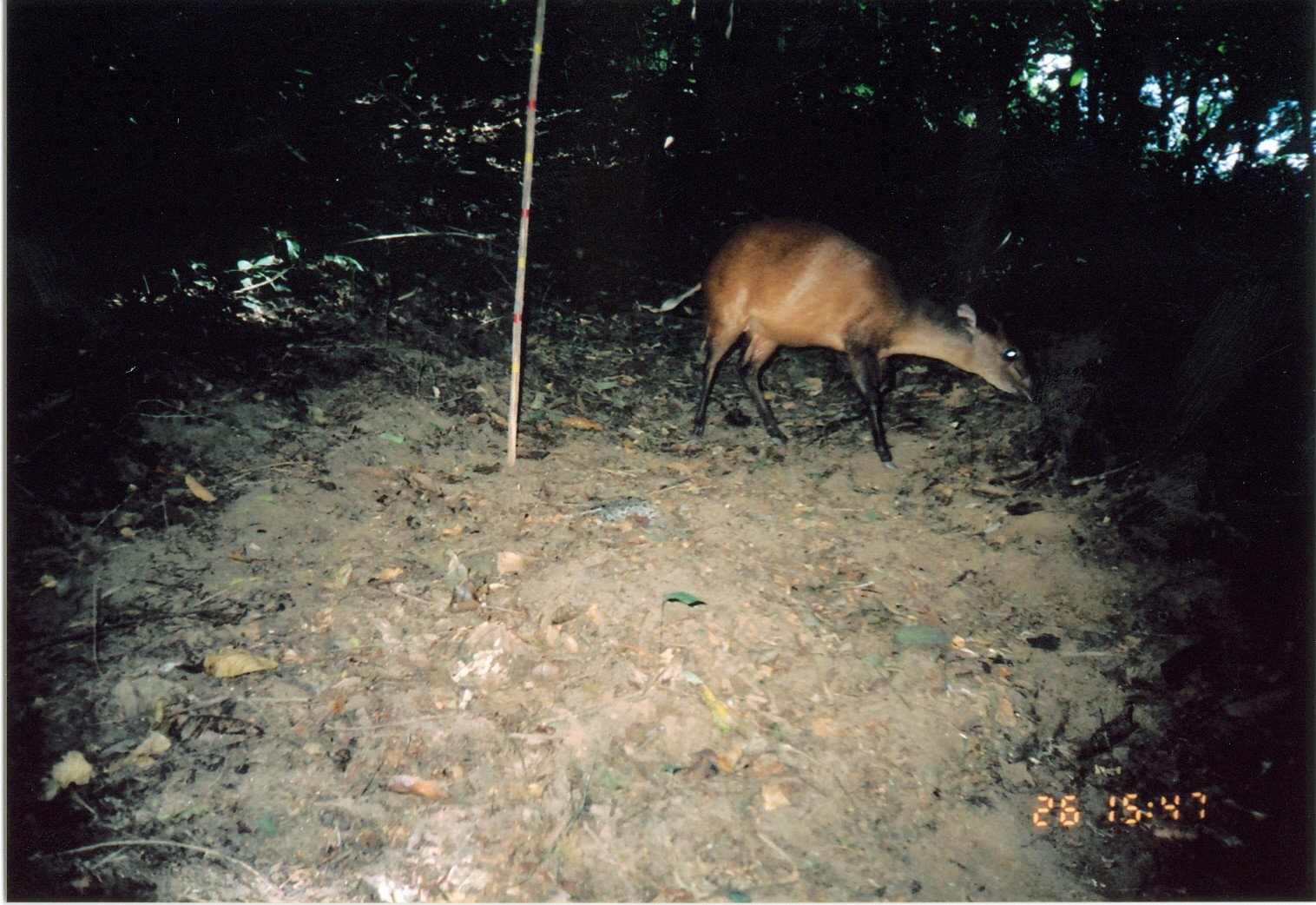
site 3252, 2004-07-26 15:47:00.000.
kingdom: Animalia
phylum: Chordata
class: Mammalia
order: Artiodactyla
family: Bovidae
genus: Cephalophus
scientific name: Cephalophus harveyi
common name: harvey's duiker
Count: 1.